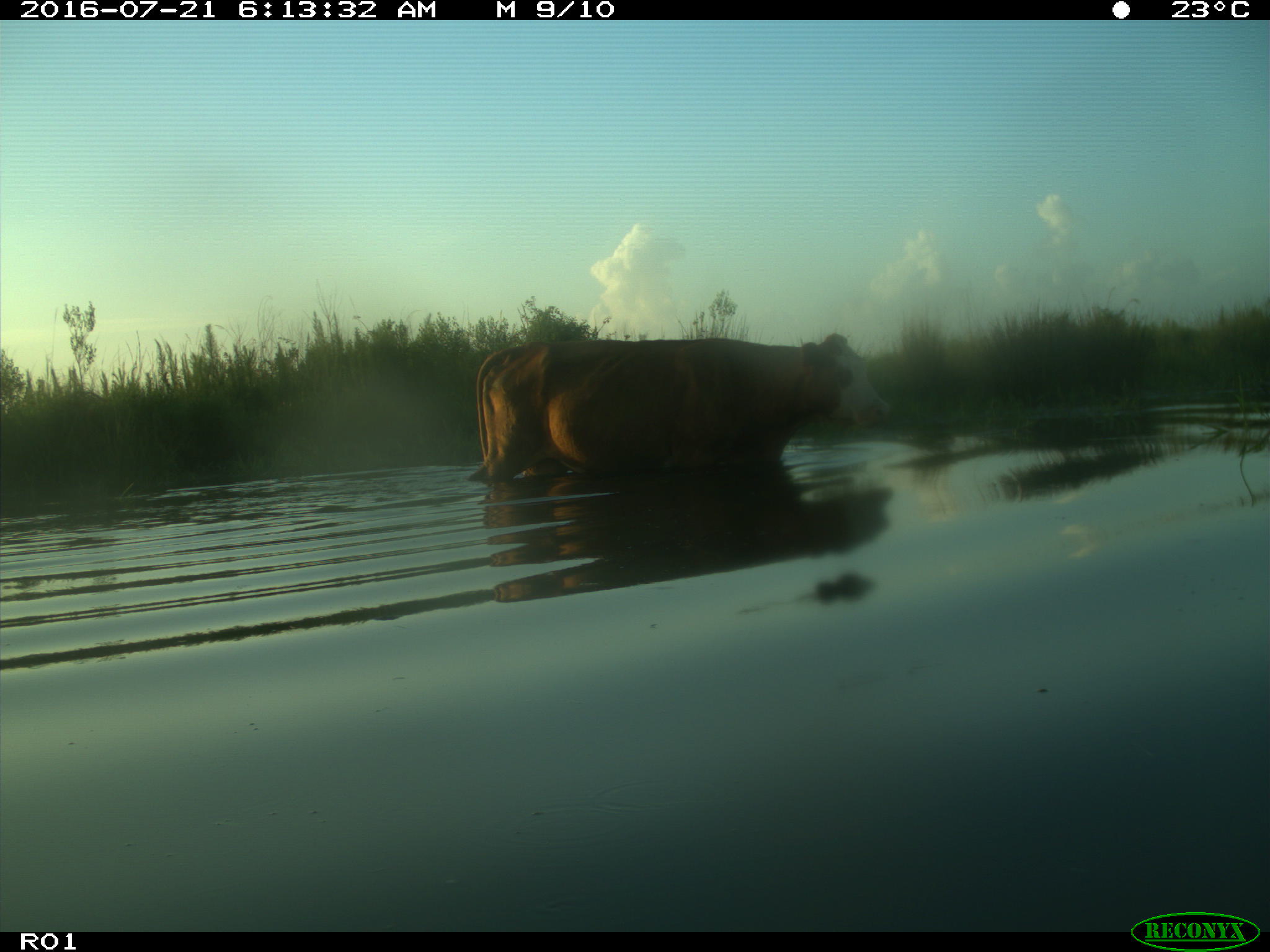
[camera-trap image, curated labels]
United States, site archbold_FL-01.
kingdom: Animalia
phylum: Chordata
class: Mammalia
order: Artiodactyla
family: Bovidae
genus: Bos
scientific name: Bos taurus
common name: domestic cow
Bos taurus (domestic cow).